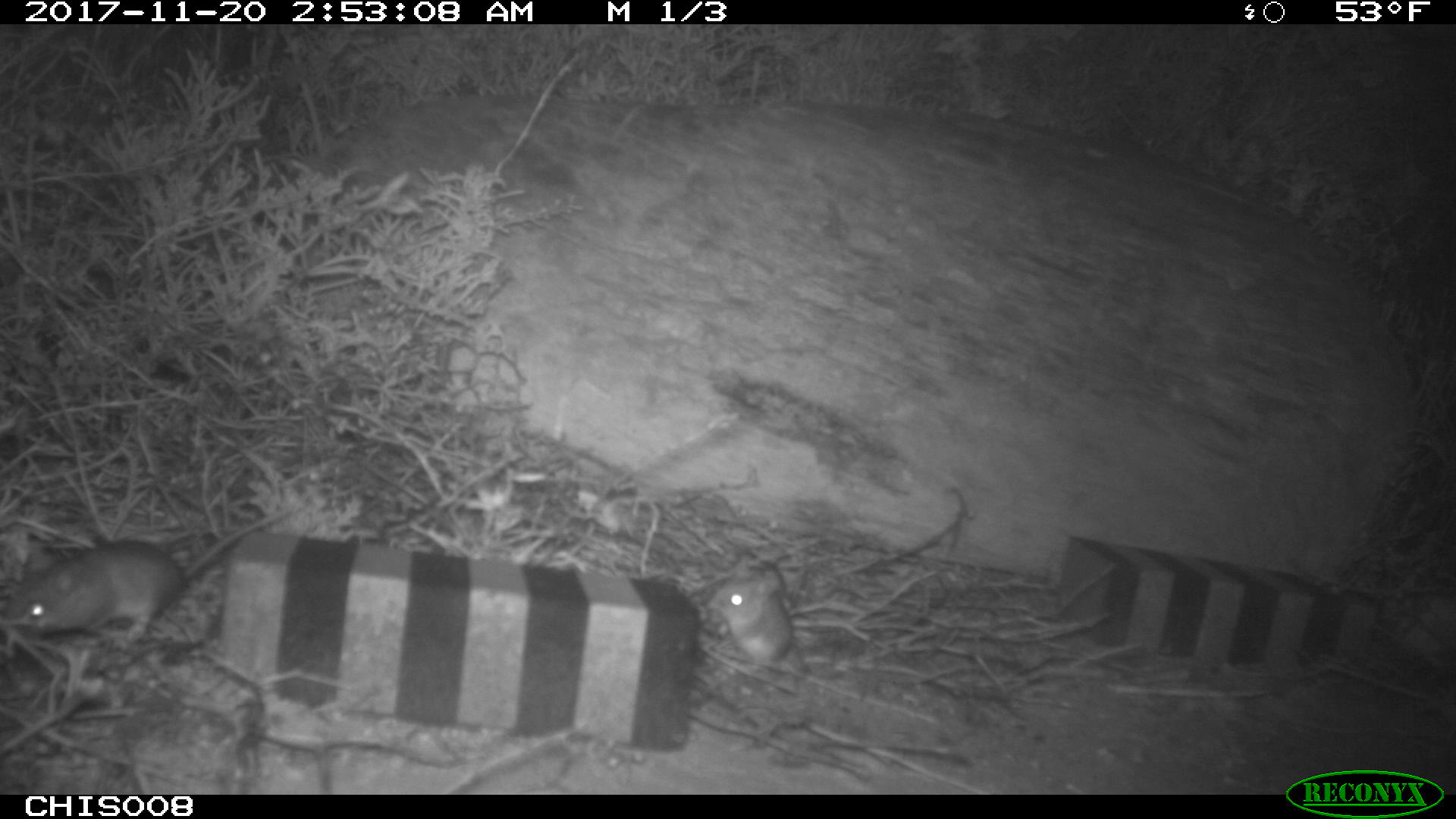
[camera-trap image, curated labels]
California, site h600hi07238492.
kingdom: Animalia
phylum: Chordata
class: Mammalia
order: Rodentia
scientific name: Rodentia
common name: rodent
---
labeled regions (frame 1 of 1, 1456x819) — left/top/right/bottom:
rodent: 2/508/286/644; 706/570/809/673